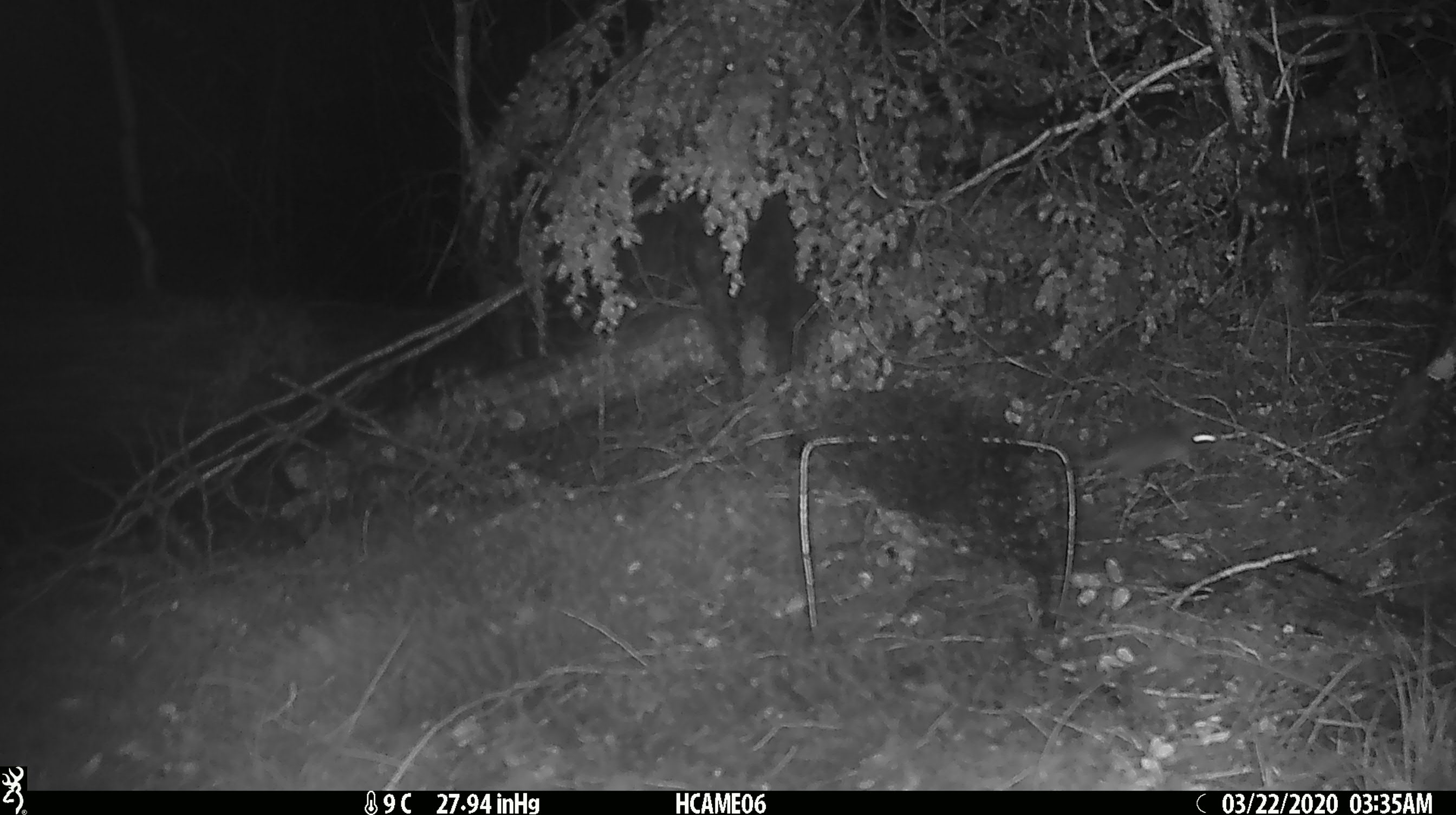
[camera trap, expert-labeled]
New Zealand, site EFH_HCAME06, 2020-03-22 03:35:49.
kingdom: Animalia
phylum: Chordata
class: Mammalia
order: Rodentia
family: Muridae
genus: Mus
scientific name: Mus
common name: mouse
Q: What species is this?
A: Mouse (Mus).